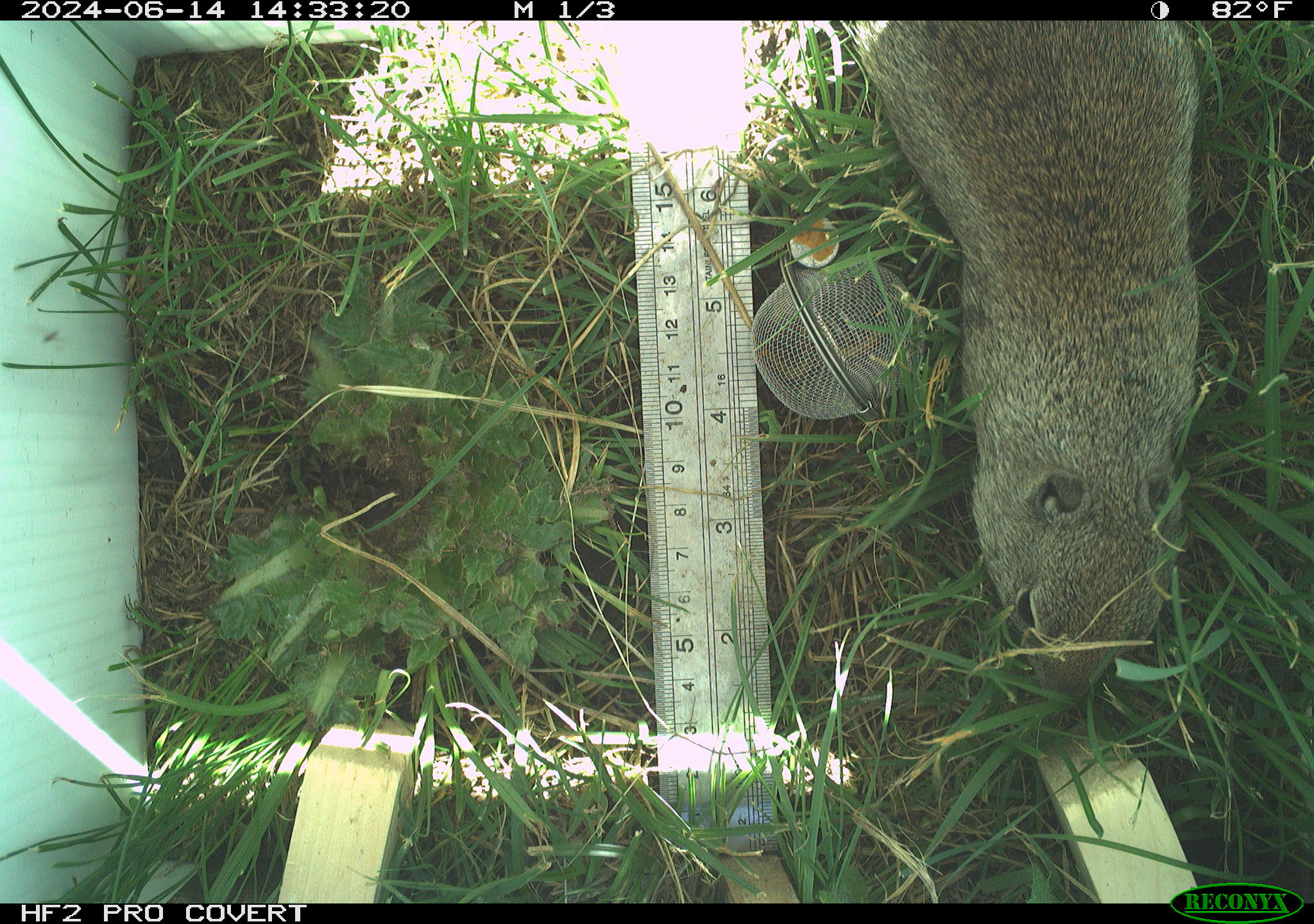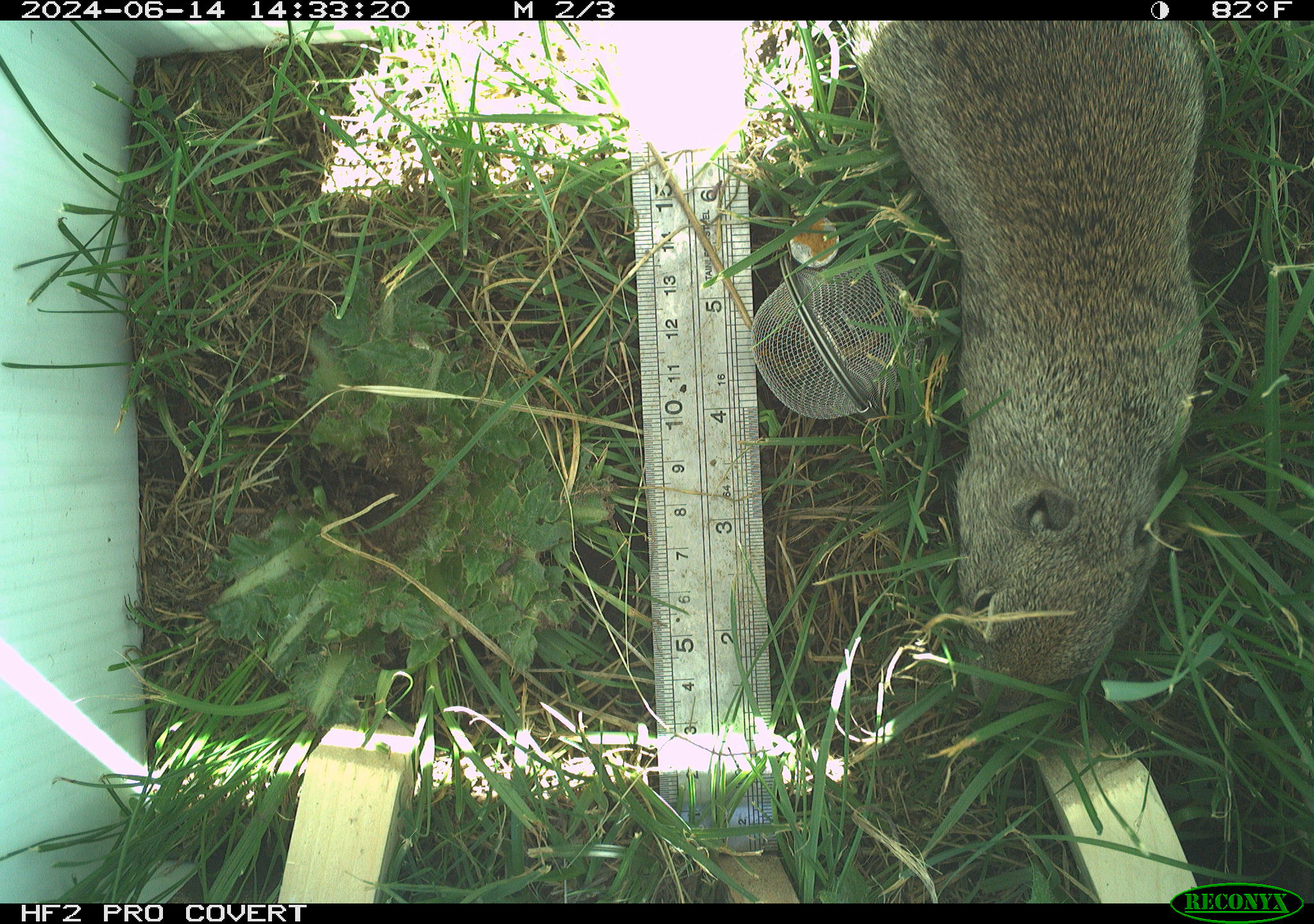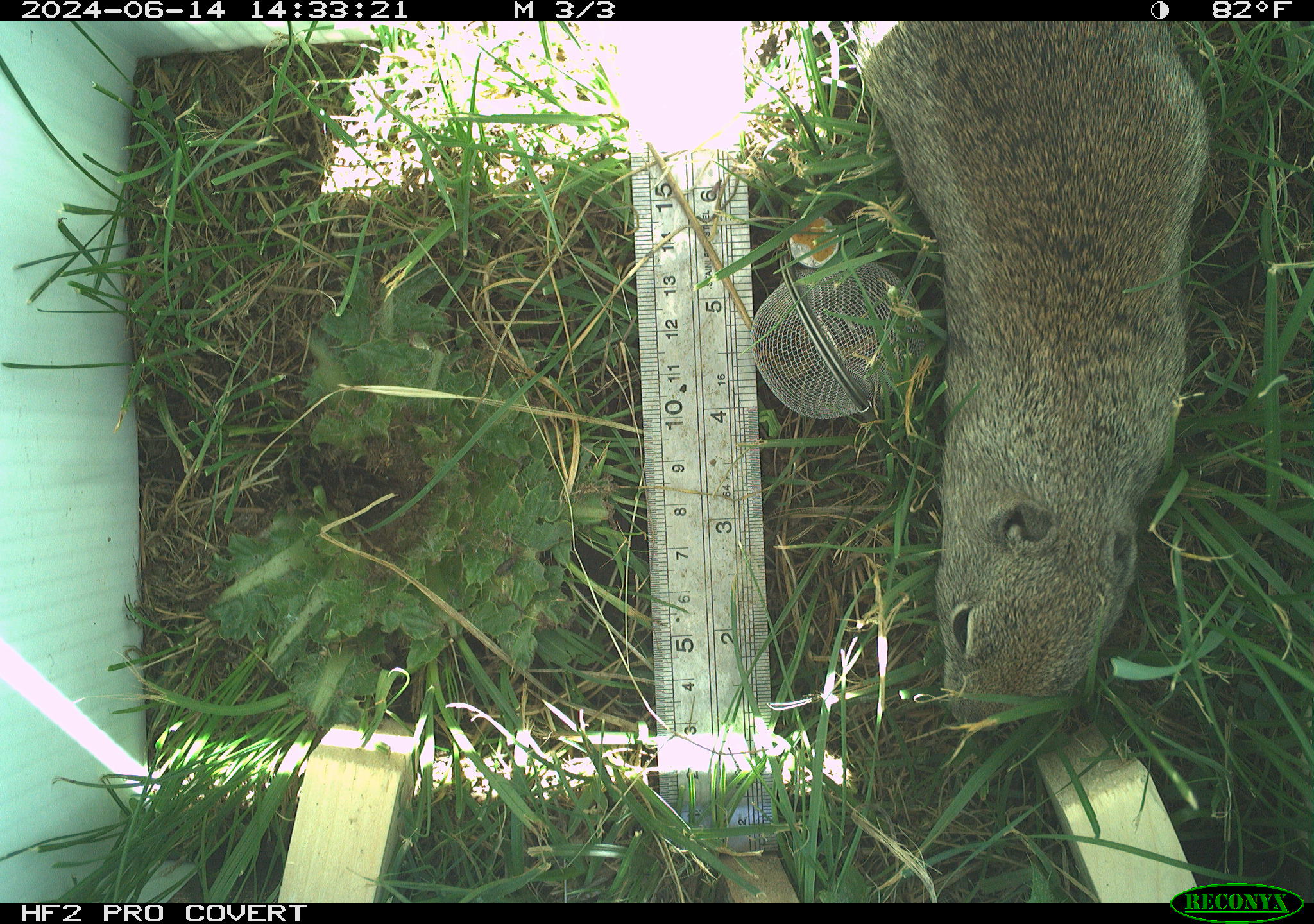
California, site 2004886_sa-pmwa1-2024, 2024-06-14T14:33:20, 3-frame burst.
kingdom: Animalia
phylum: Chordata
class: Mammalia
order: Rodentia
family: Sciuridae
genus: Urocitellus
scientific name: Urocitellus beldingi beldingi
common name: belding's ground squirrel